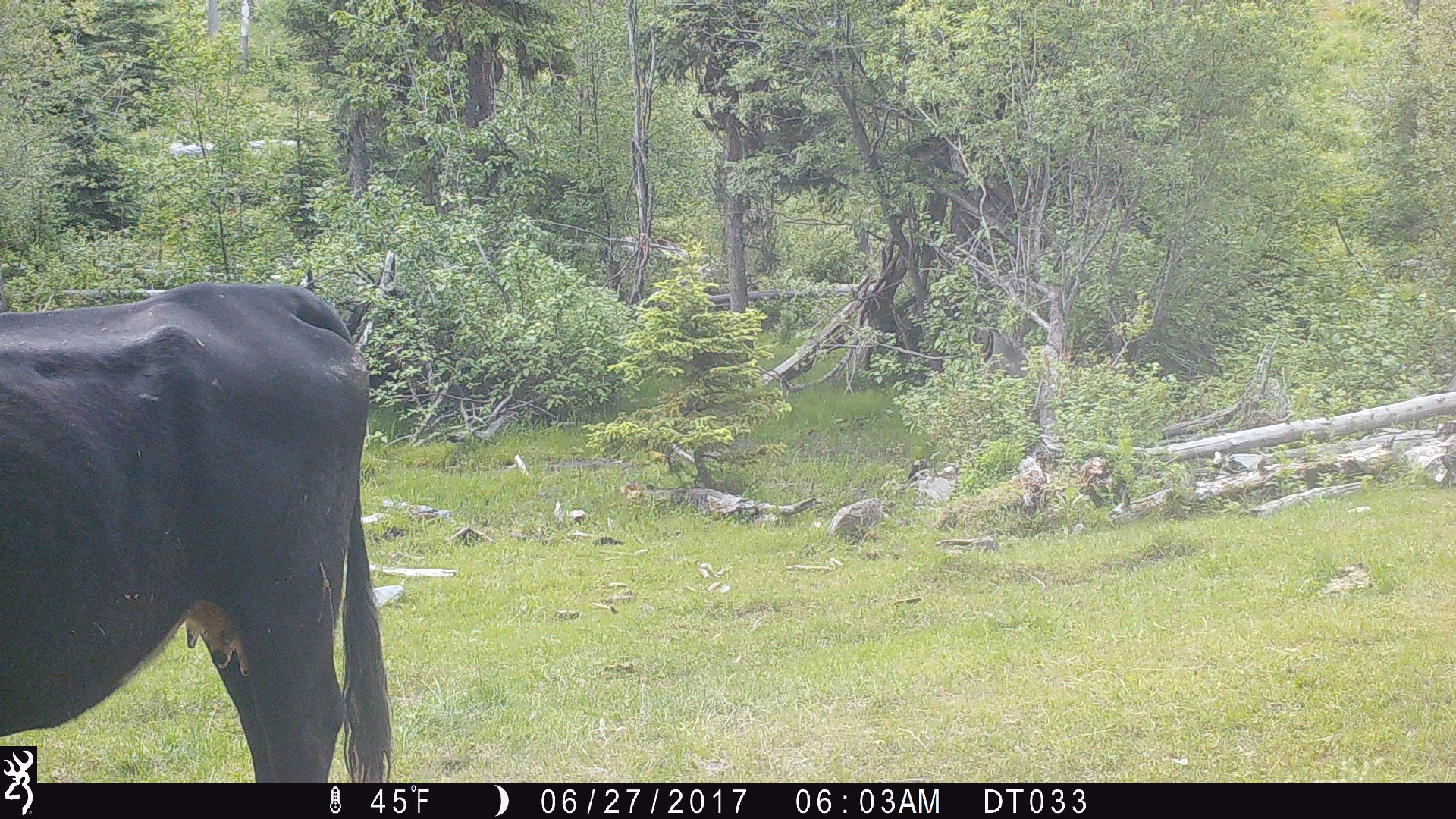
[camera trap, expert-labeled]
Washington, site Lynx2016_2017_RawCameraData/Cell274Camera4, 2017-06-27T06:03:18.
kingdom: Animalia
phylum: Chordata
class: Mammalia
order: Artiodactyla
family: Bovidae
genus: Bos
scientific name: Bos taurus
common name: domestic cattle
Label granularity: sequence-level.